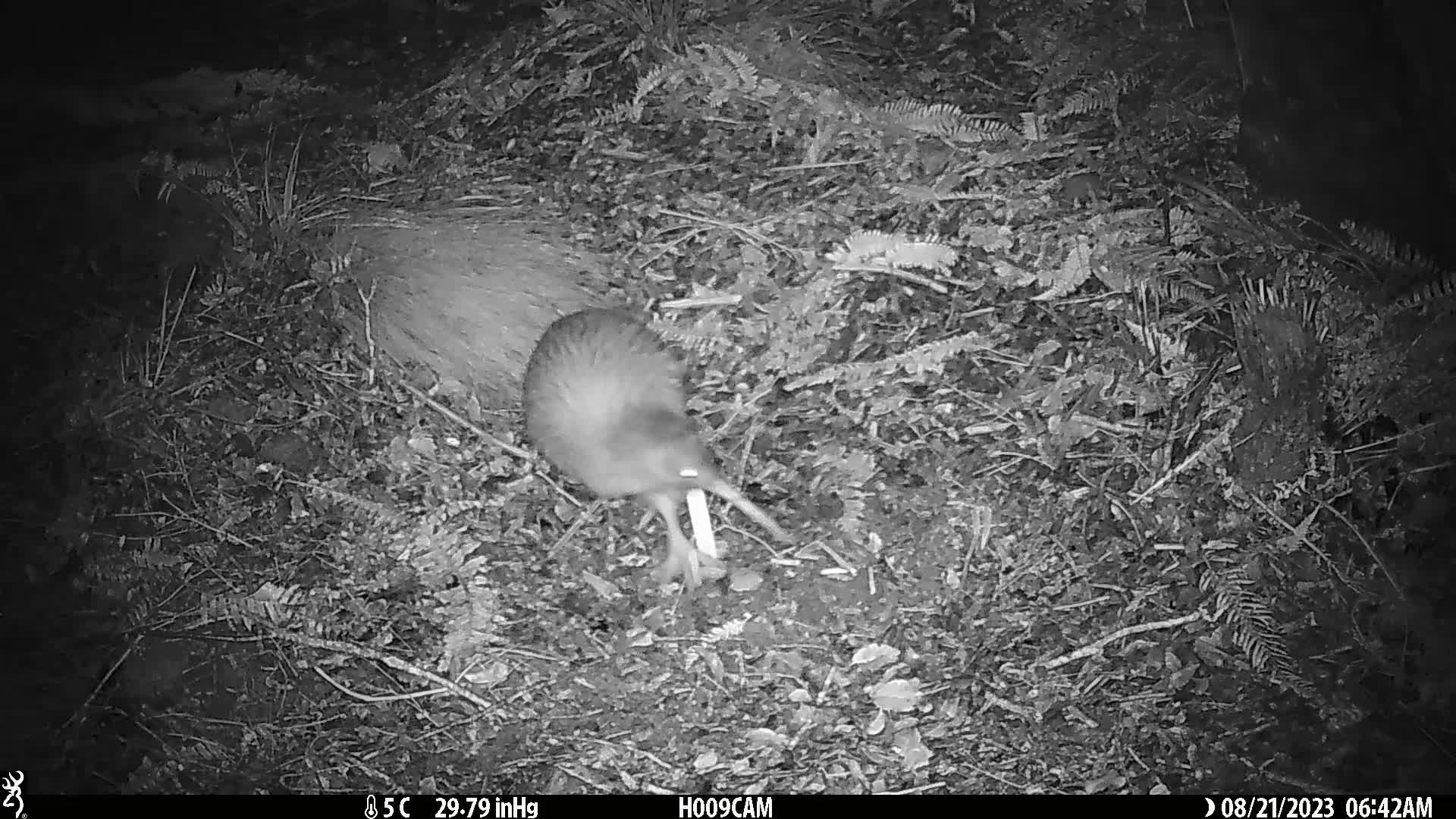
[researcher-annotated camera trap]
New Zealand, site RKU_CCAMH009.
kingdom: Animalia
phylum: Chordata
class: Aves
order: Apterygiformes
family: Apterygidae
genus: Apteryx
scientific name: Apteryx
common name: kiwi